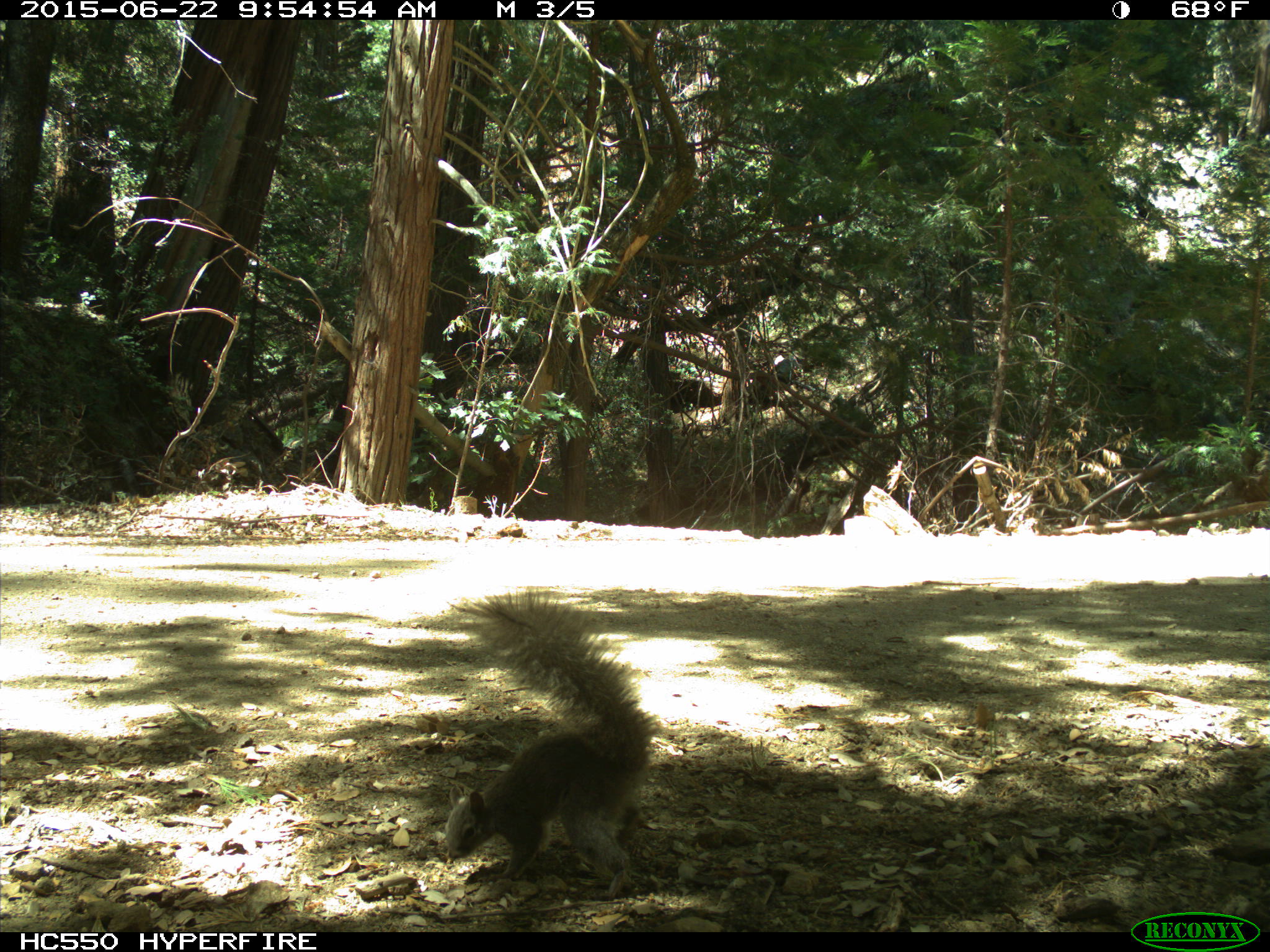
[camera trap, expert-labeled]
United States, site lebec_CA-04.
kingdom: Animalia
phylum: Chordata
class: Mammalia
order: Rodentia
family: Sciuridae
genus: Sciurus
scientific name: Sciurus carolinensis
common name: eastern gray squirrel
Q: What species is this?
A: Sciurus carolinensis (eastern gray squirrel).